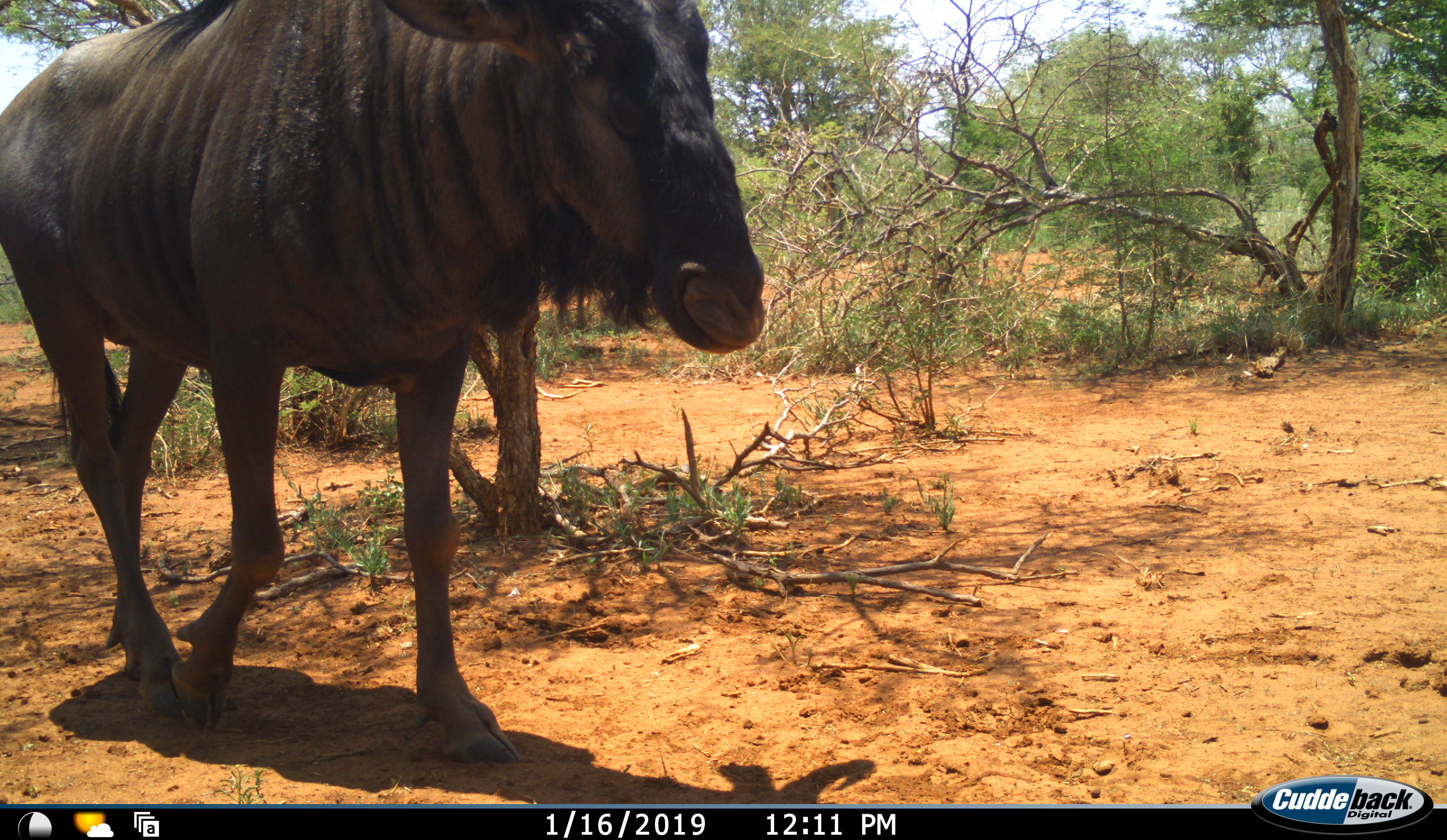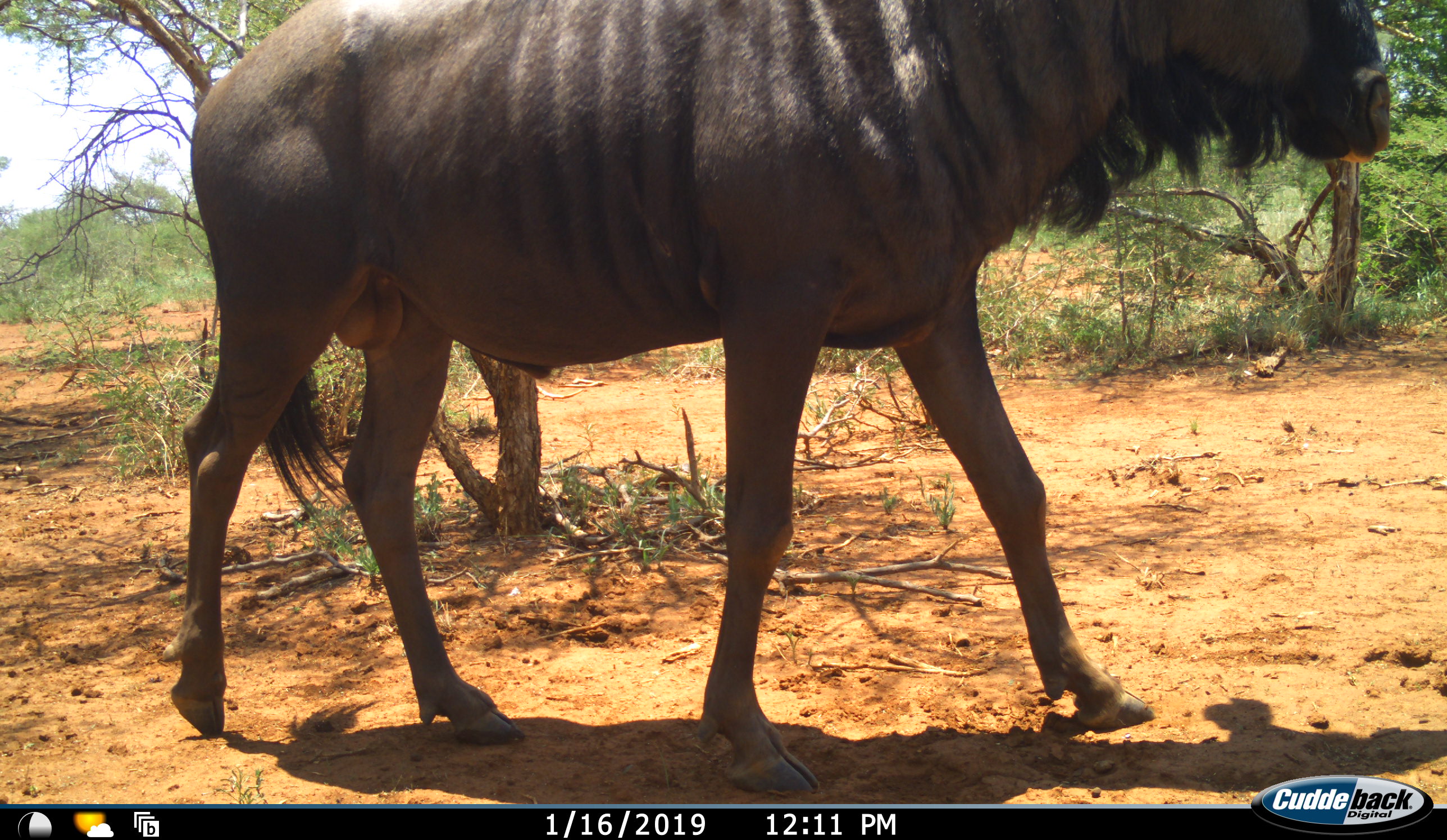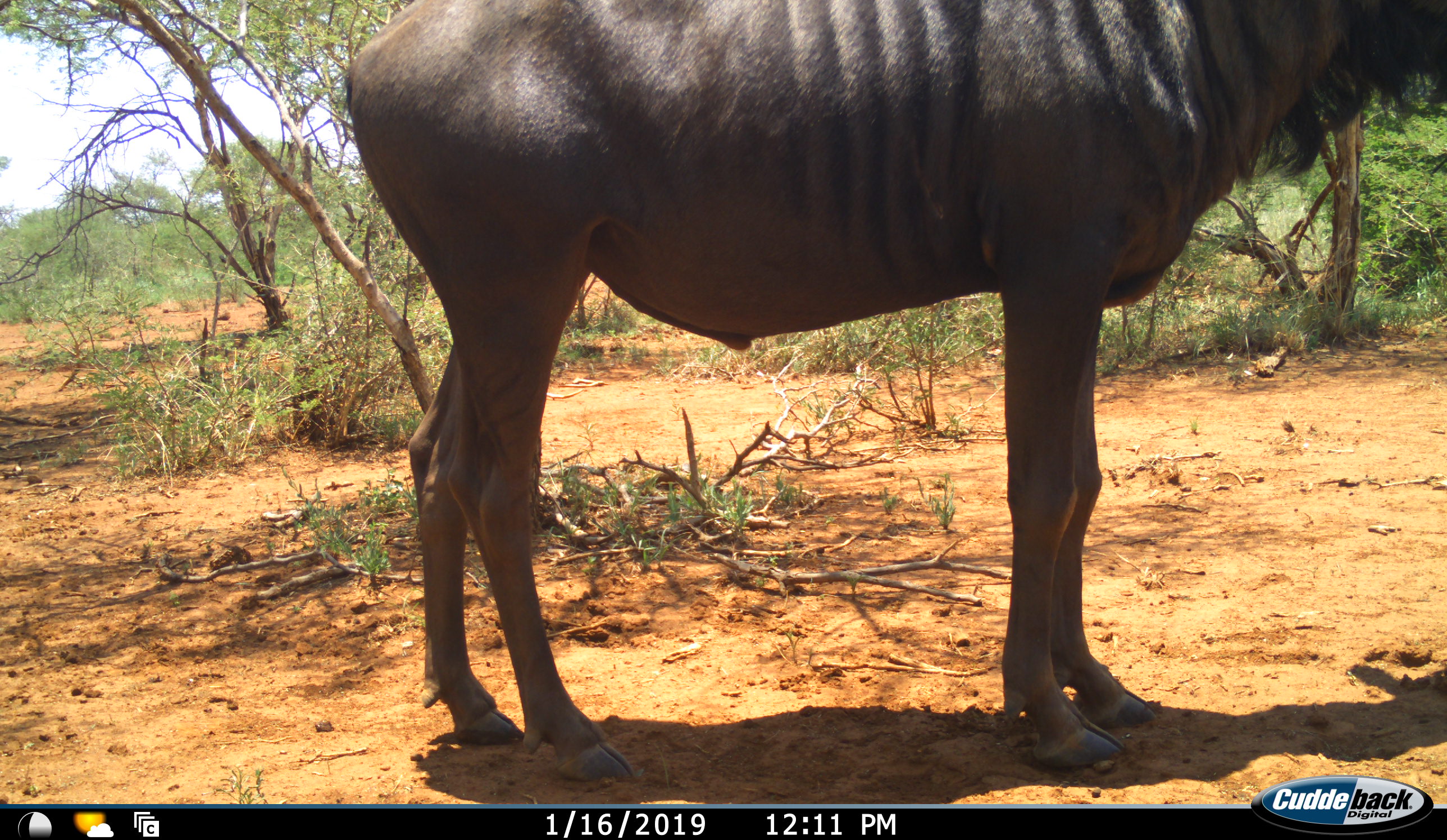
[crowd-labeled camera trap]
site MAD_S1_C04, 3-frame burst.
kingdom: Animalia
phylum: Chordata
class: Mammalia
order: Artiodactyla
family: Bovidae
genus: Connochaetes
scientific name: Connochaetes taurinus taurinus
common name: blue wildebeest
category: wildebeestblue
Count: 1.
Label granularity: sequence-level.